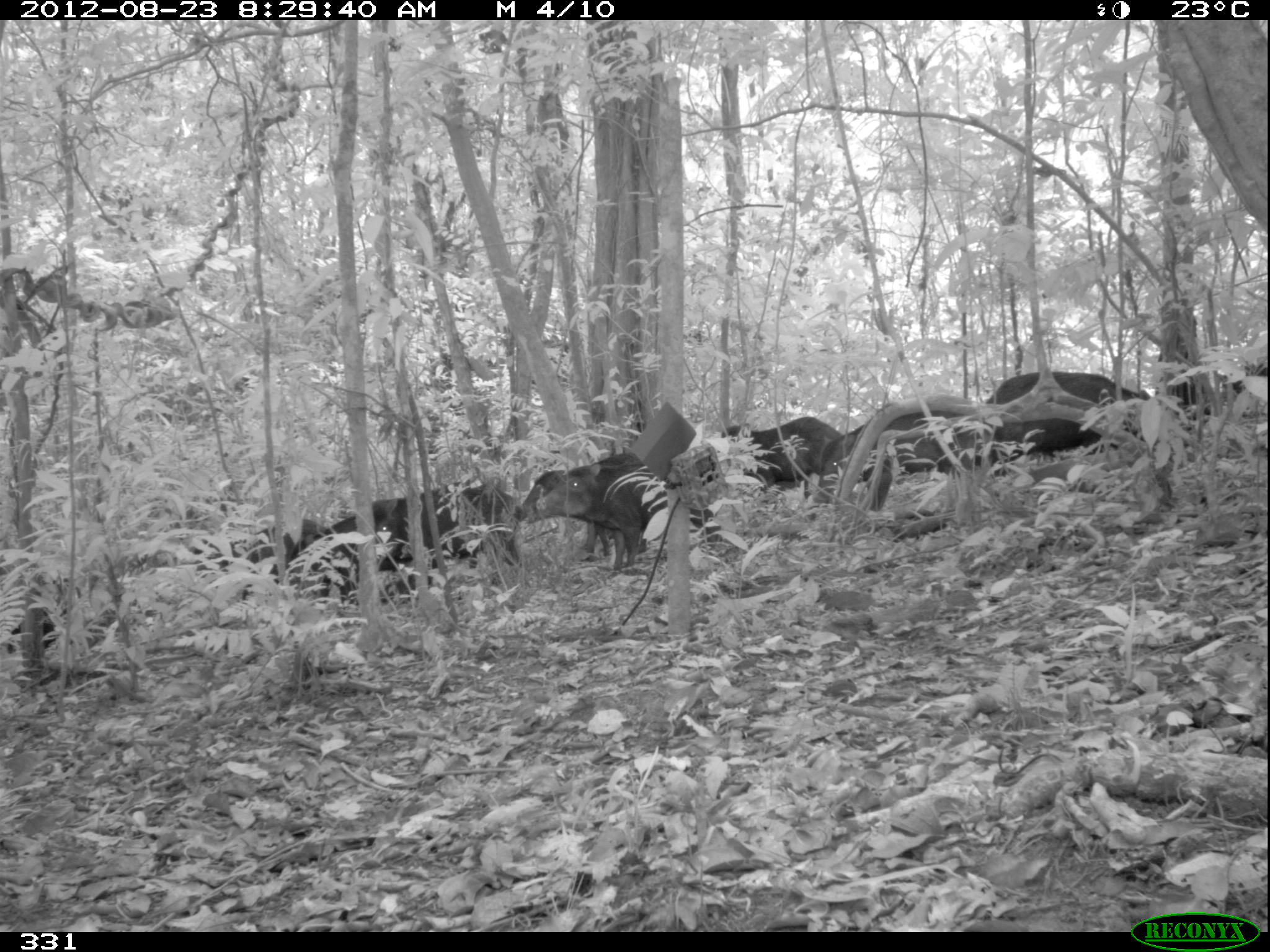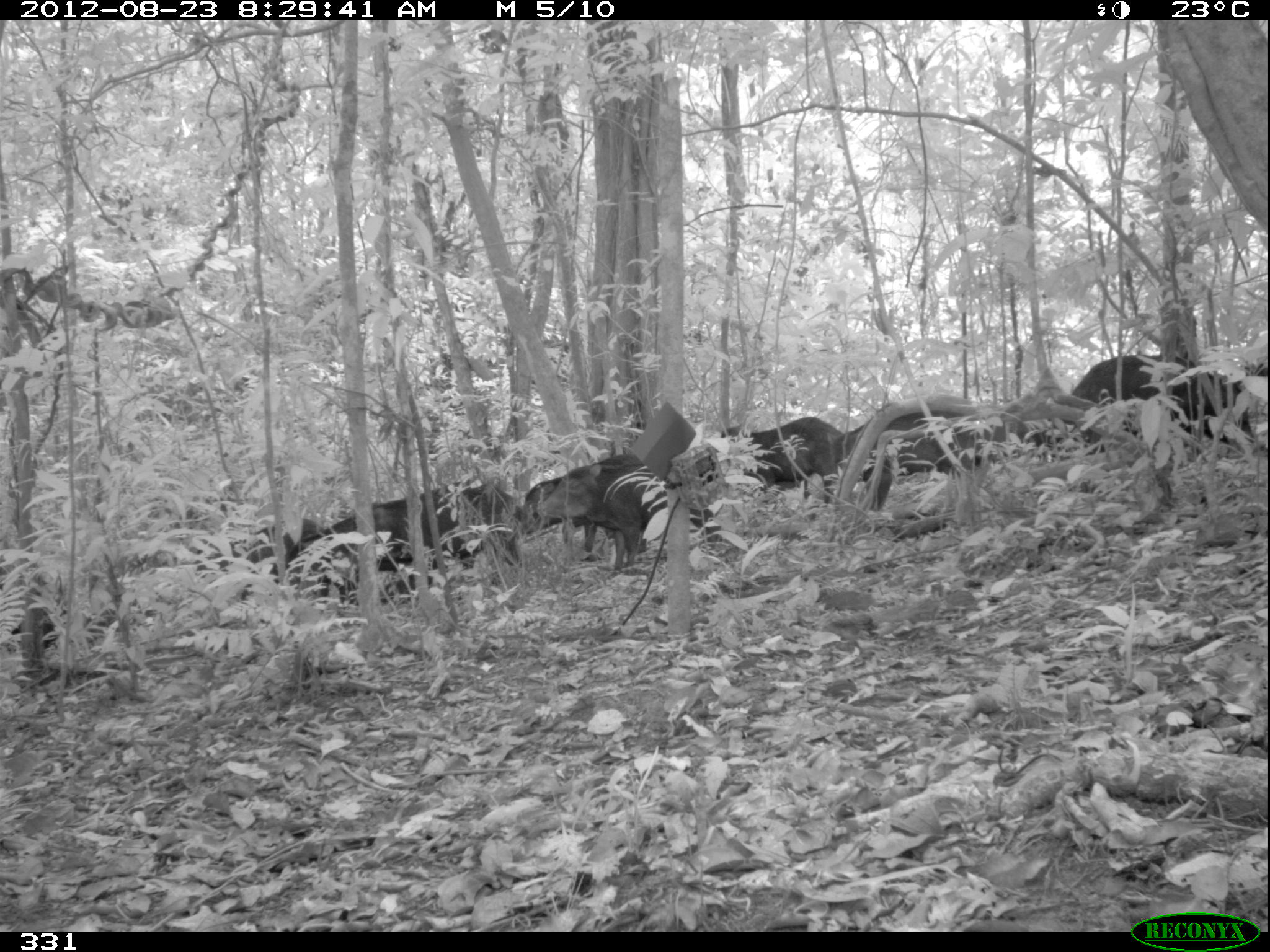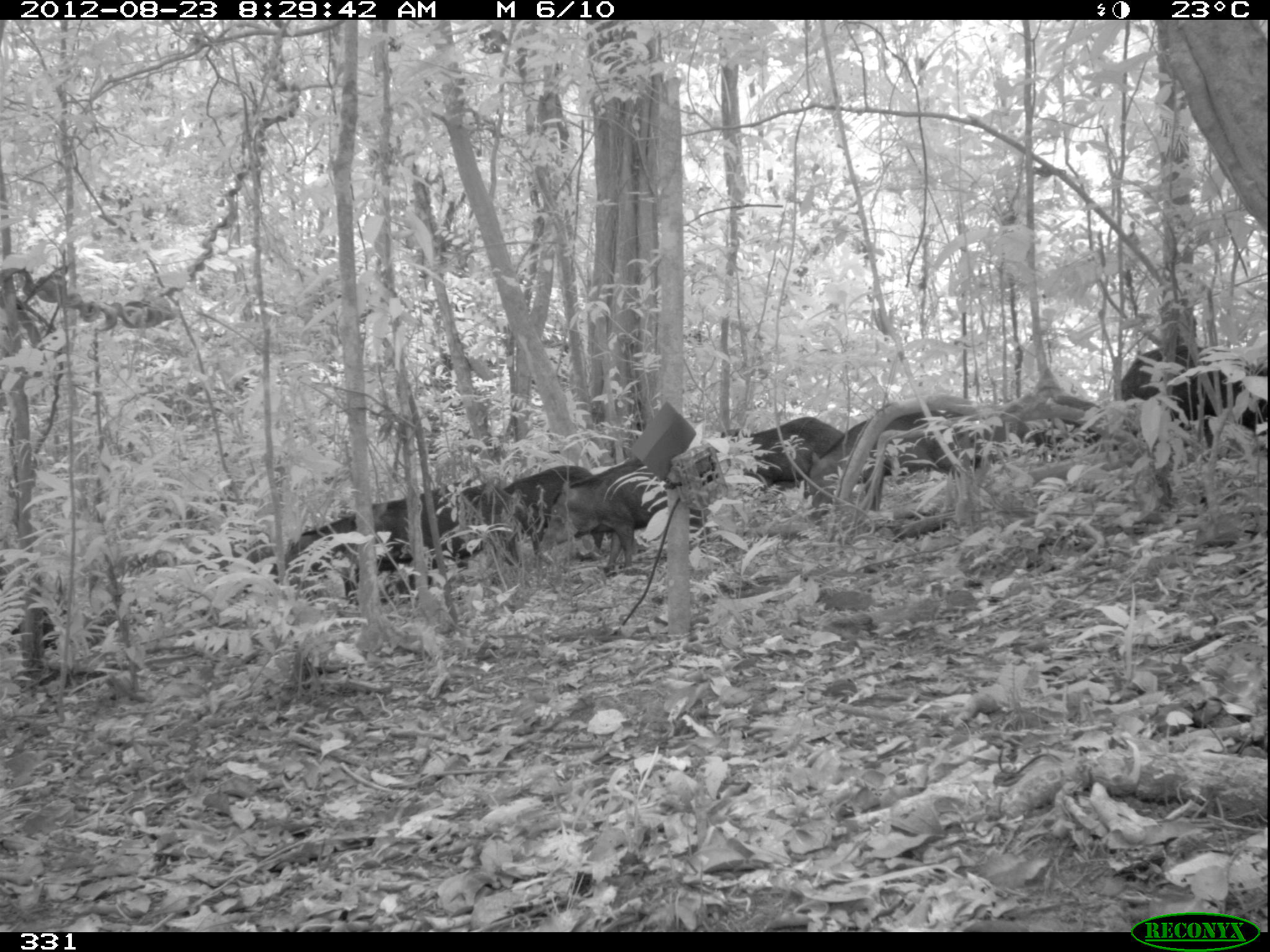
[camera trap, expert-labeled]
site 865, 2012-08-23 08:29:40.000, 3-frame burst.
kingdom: Animalia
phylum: Chordata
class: Mammalia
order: Artiodactyla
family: Tayassuidae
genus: Tayassu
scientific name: Tayassu pecari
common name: white-lipped peccary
Tayassu pecari (white-lipped peccary).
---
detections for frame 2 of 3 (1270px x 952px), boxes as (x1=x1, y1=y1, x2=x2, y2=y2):
tayassu pecari: (x1=286, y1=480, x2=470, y2=601); (x1=535, y1=460, x2=721, y2=574); (x1=517, y1=449, x2=689, y2=560); (x1=354, y1=485, x2=524, y2=590); (x1=824, y1=403, x2=990, y2=510); (x1=1048, y1=352, x2=1218, y2=445); (x1=716, y1=414, x2=843, y2=503); (x1=190, y1=514, x2=326, y2=583); (x1=0, y1=561, x2=69, y2=649)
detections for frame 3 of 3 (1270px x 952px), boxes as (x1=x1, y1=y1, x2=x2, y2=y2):
tayassu pecari: (x1=805, y1=397, x2=986, y2=515); (x1=538, y1=455, x2=718, y2=572); (x1=445, y1=462, x2=619, y2=561); (x1=1119, y1=344, x2=1267, y2=438); (x1=270, y1=497, x2=412, y2=590); (x1=357, y1=483, x2=474, y2=584); (x1=716, y1=415, x2=849, y2=498); (x1=1, y1=584, x2=68, y2=678)